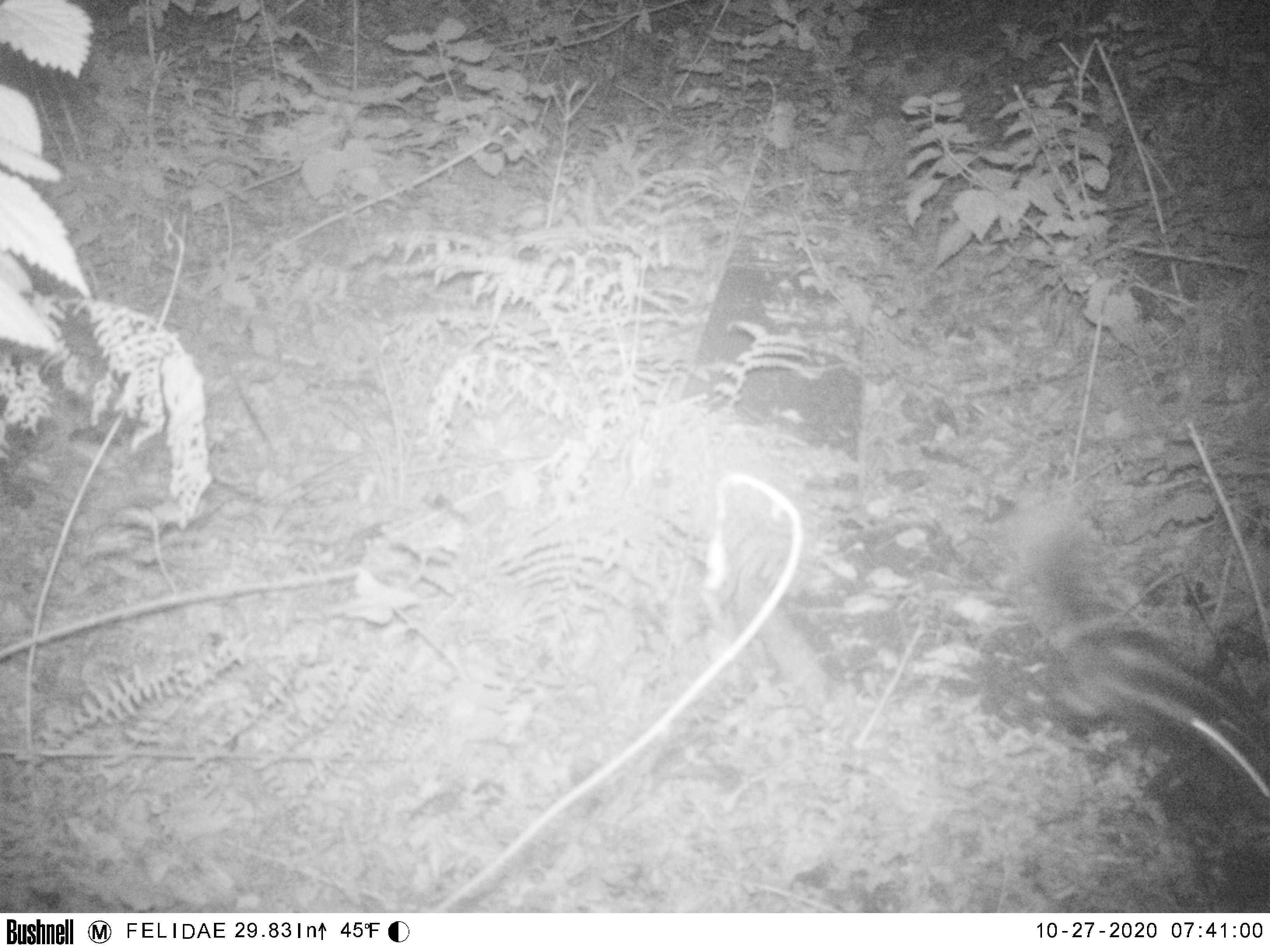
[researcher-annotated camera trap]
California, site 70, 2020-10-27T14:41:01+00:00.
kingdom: Animalia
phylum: Chordata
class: Mammalia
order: Rodentia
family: Sciuridae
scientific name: Sciuridae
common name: squirrel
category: unknown squirrel